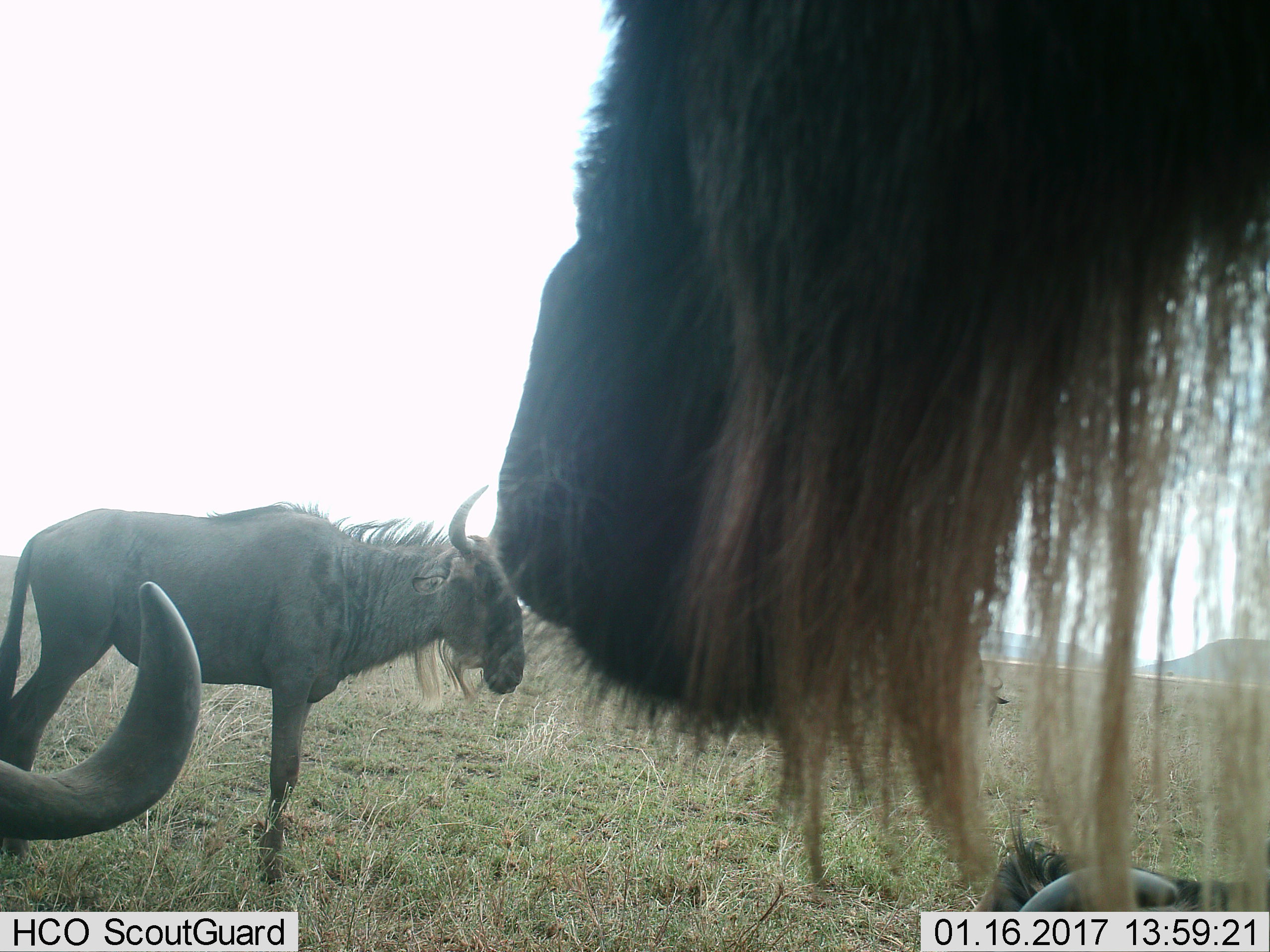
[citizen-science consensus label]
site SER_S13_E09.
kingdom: Animalia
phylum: Chordata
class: Mammalia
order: Artiodactyla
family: Bovidae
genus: Connochaetes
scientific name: Connochaetes taurinus taurinus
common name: blue wildebeest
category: wildebeestblue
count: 3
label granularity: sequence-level